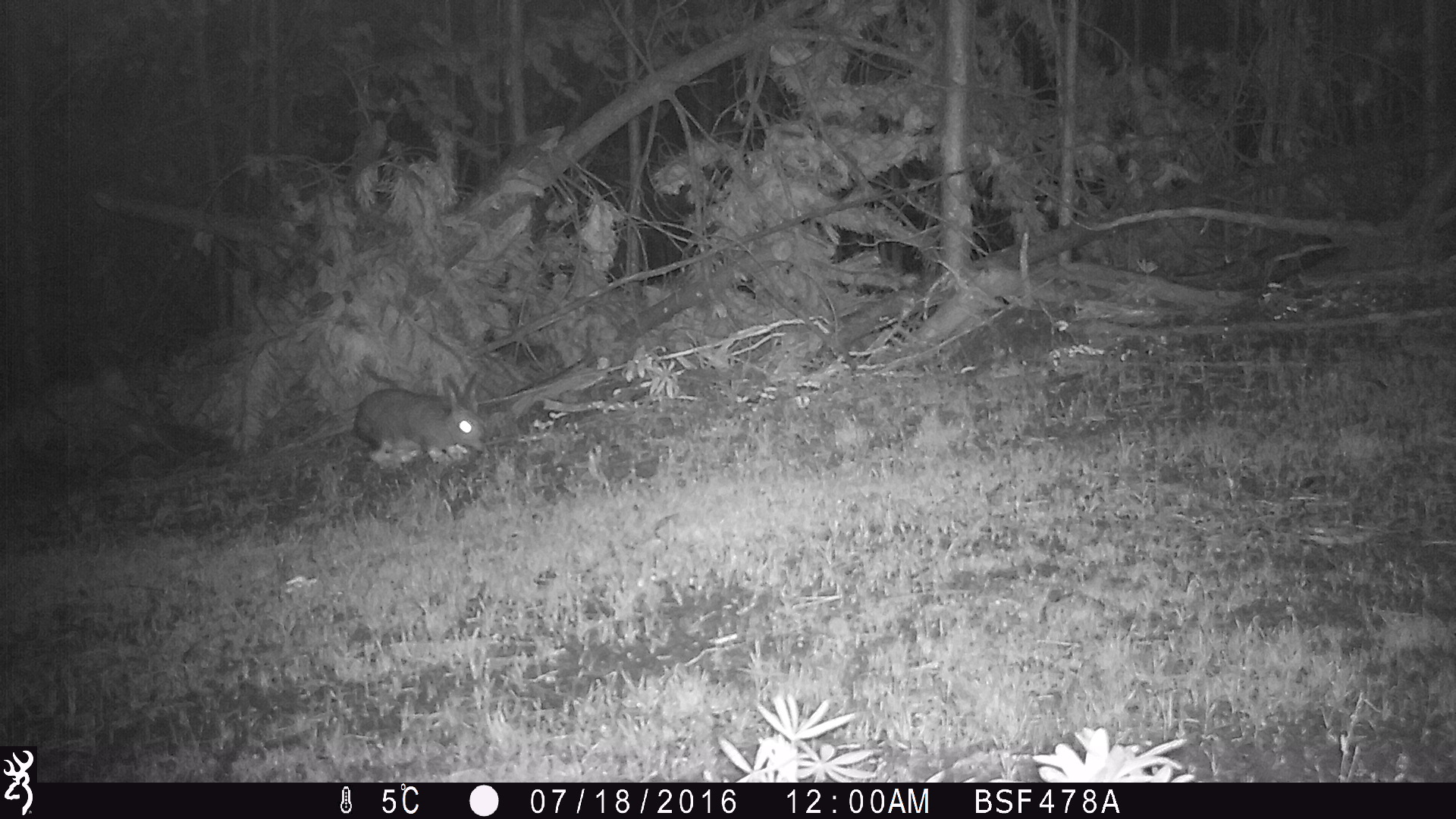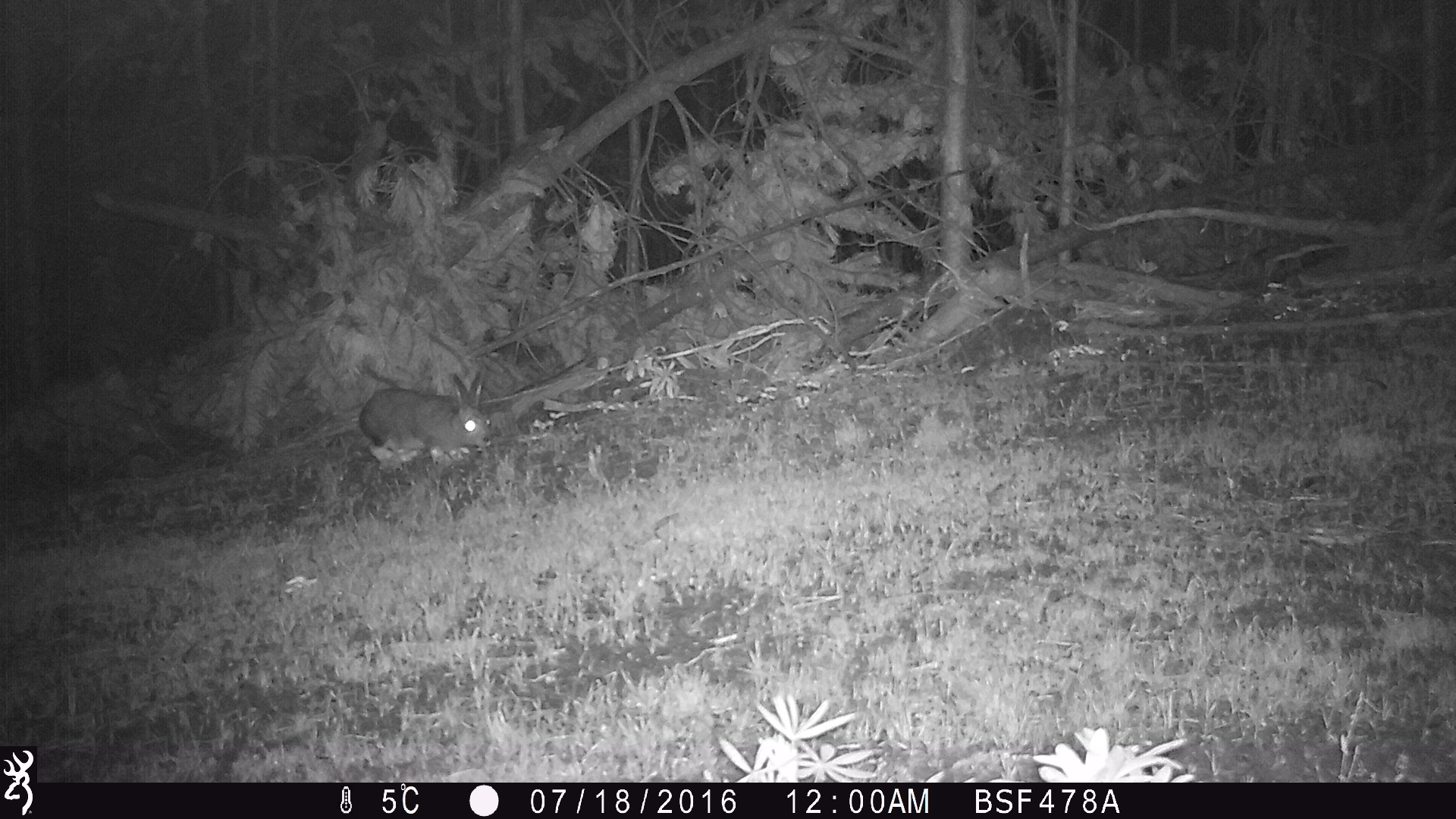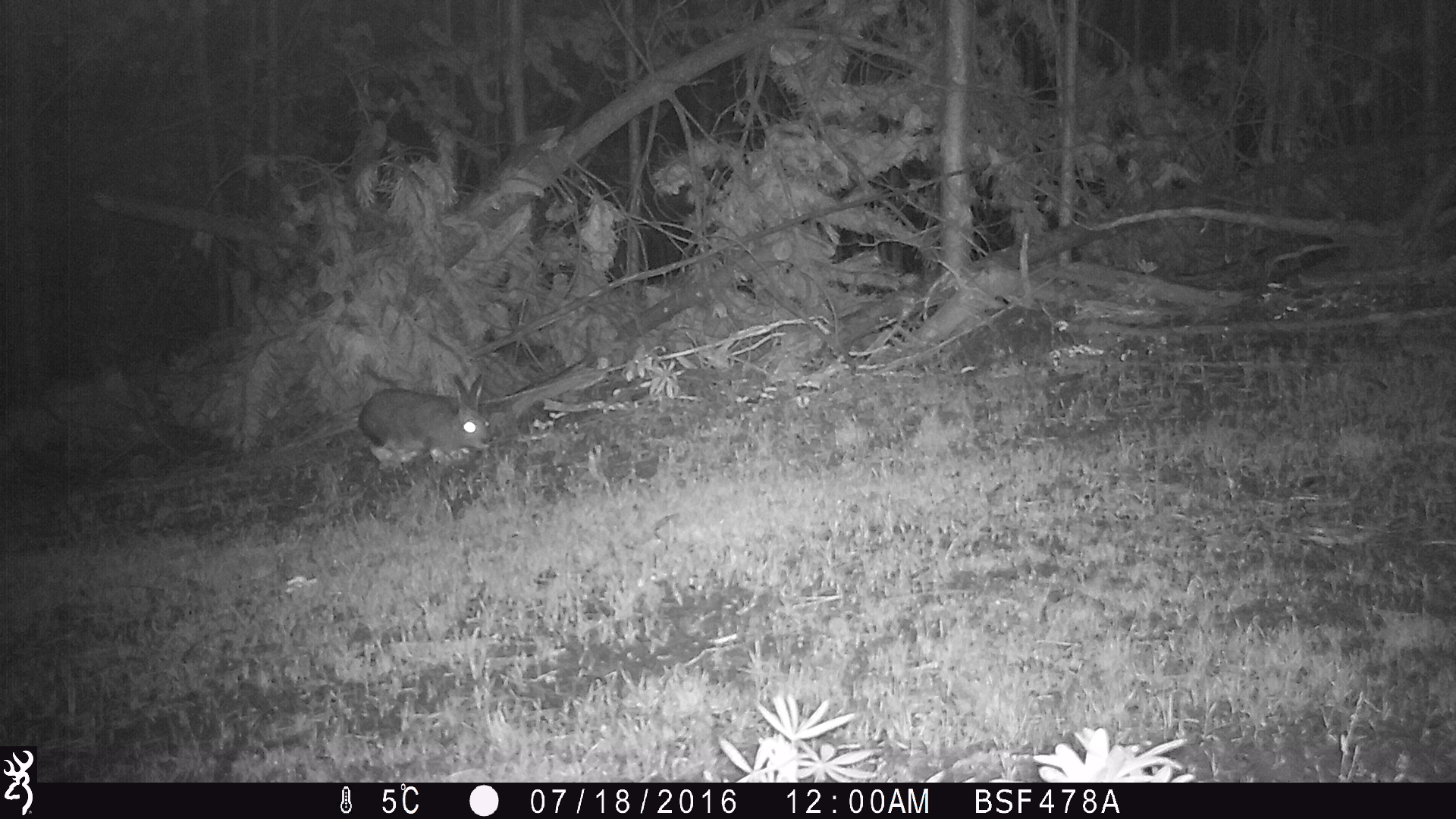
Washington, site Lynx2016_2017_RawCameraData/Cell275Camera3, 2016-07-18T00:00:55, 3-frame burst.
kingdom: Animalia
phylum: Chordata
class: Mammalia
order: Lagomorpha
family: Leporidae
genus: Lepus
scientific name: Lepus americanus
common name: snowshoe hare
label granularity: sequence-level